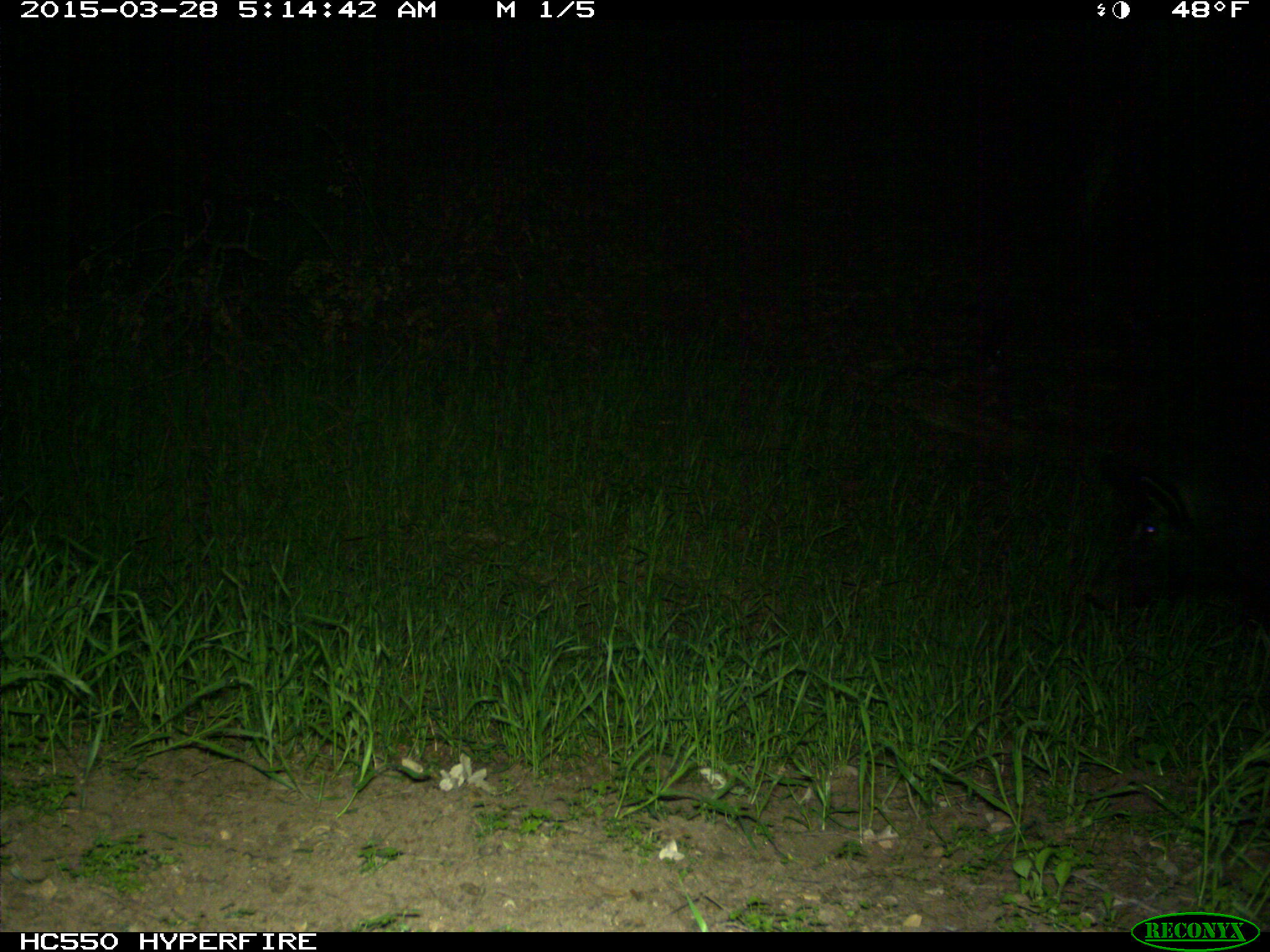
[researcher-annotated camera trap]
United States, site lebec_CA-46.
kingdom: Animalia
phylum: Chordata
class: Mammalia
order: Artiodactyla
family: Suidae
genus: Sus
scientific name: Sus scrofa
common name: wild boar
Sus scrofa (wild boar).